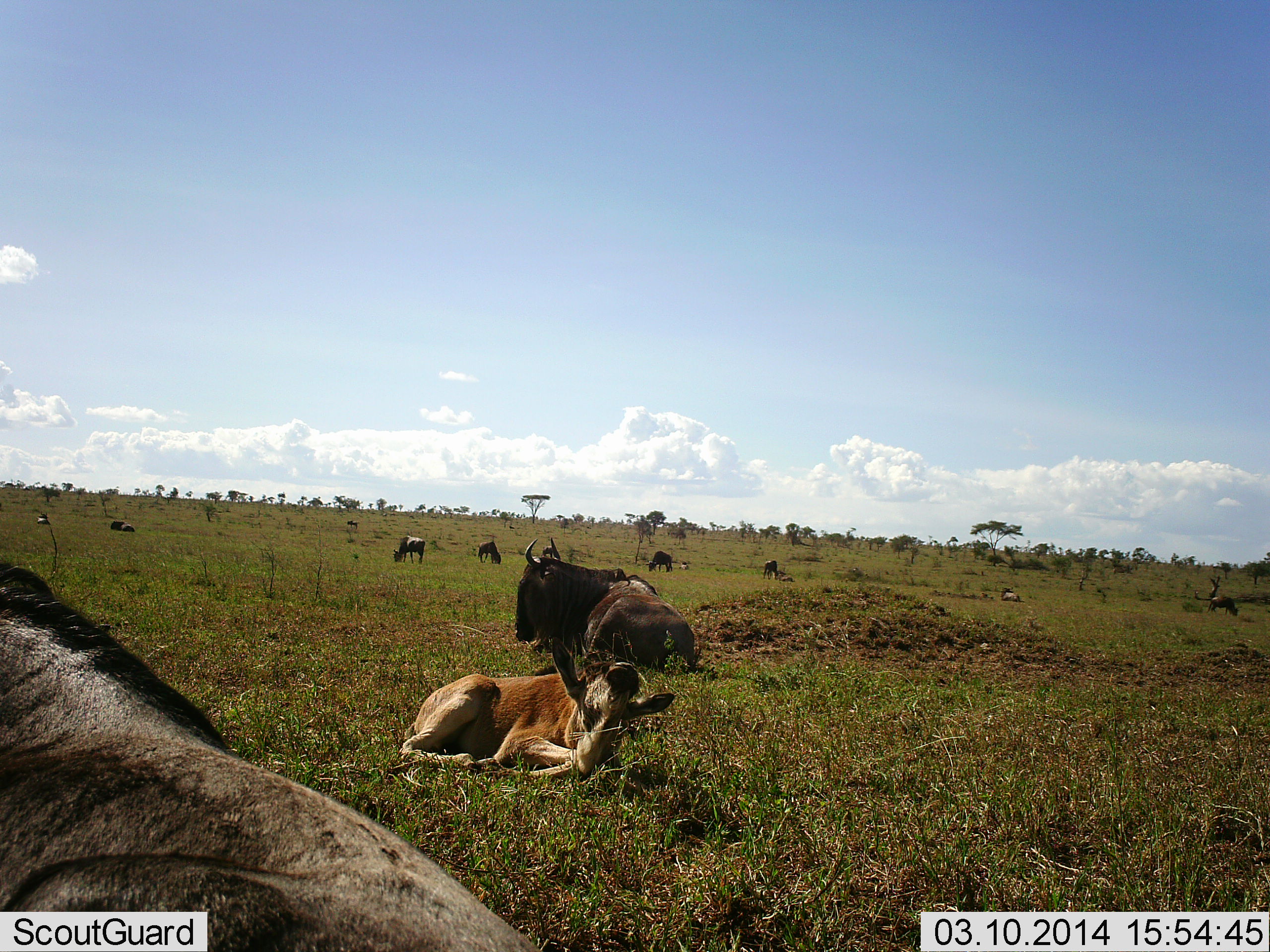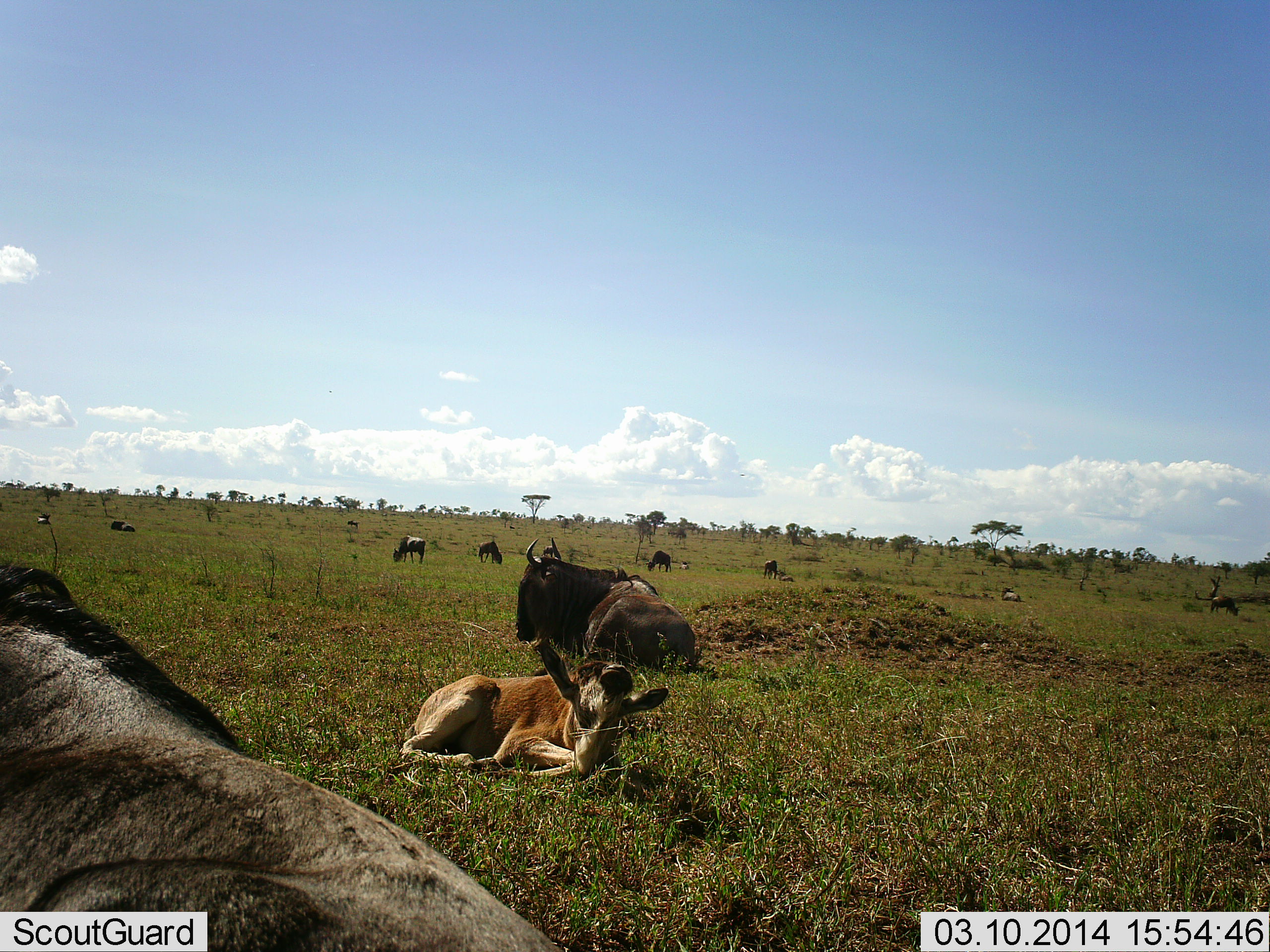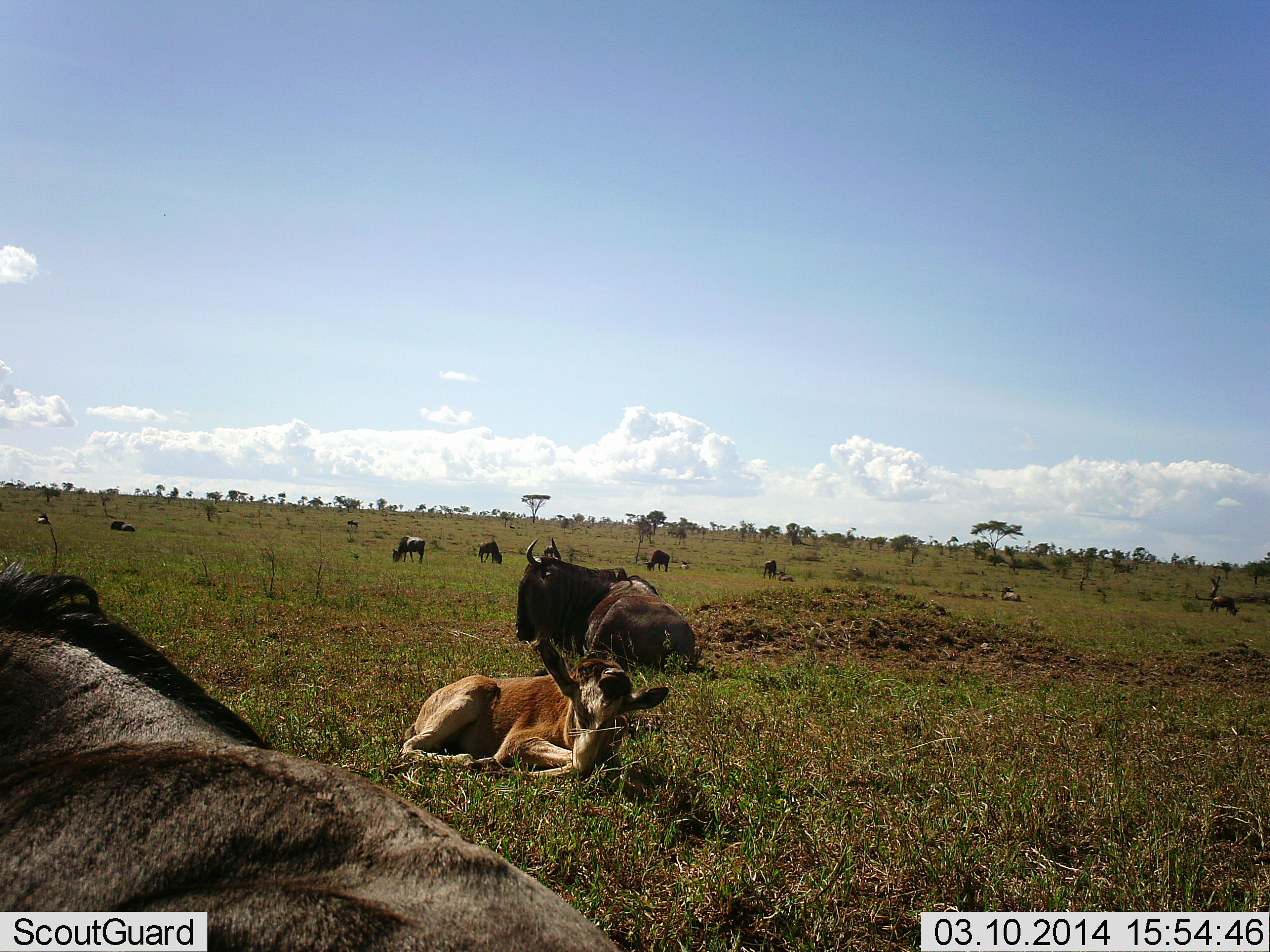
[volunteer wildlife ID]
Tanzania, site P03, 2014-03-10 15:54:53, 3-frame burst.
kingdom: Animalia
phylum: Chordata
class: Mammalia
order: Artiodactyla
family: Bovidae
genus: Connochaetes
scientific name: Connochaetes taurinus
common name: blue wildebeest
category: wildebeest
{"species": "wildebeest (blue wildebeest) (Connochaetes taurinus)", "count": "11-50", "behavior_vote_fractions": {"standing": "20%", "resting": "100%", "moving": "0%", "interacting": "0%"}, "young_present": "70%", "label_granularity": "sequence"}